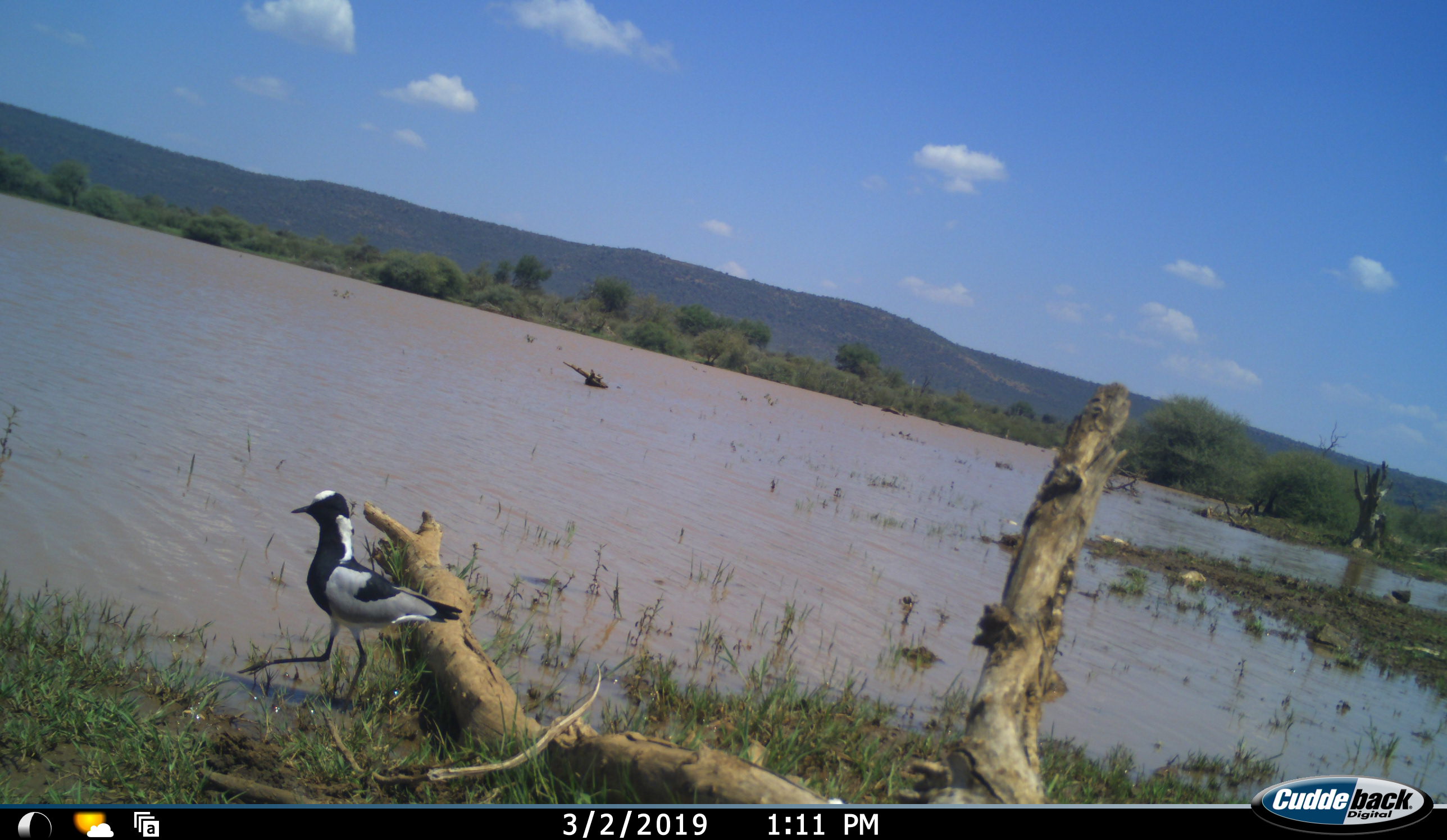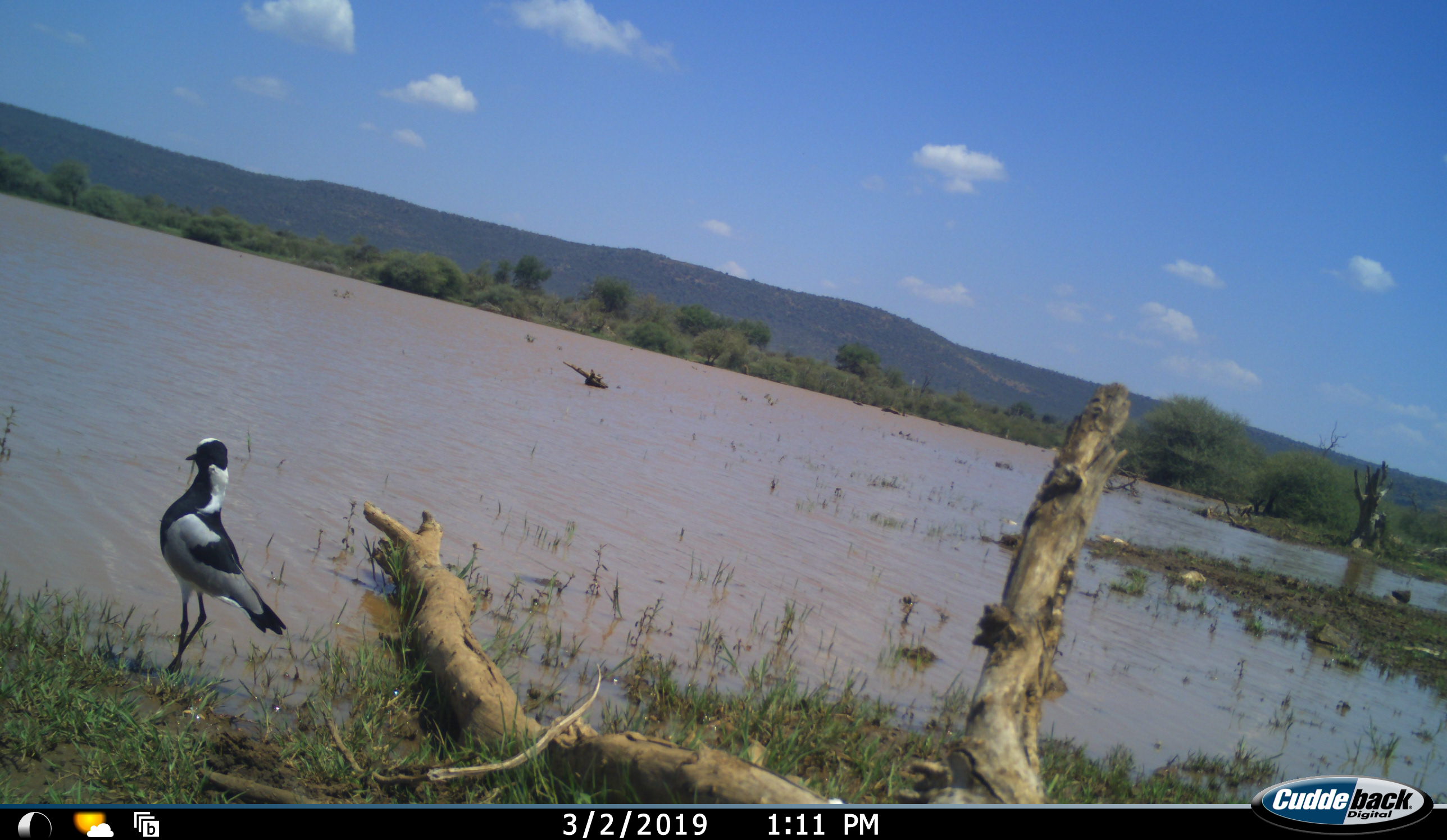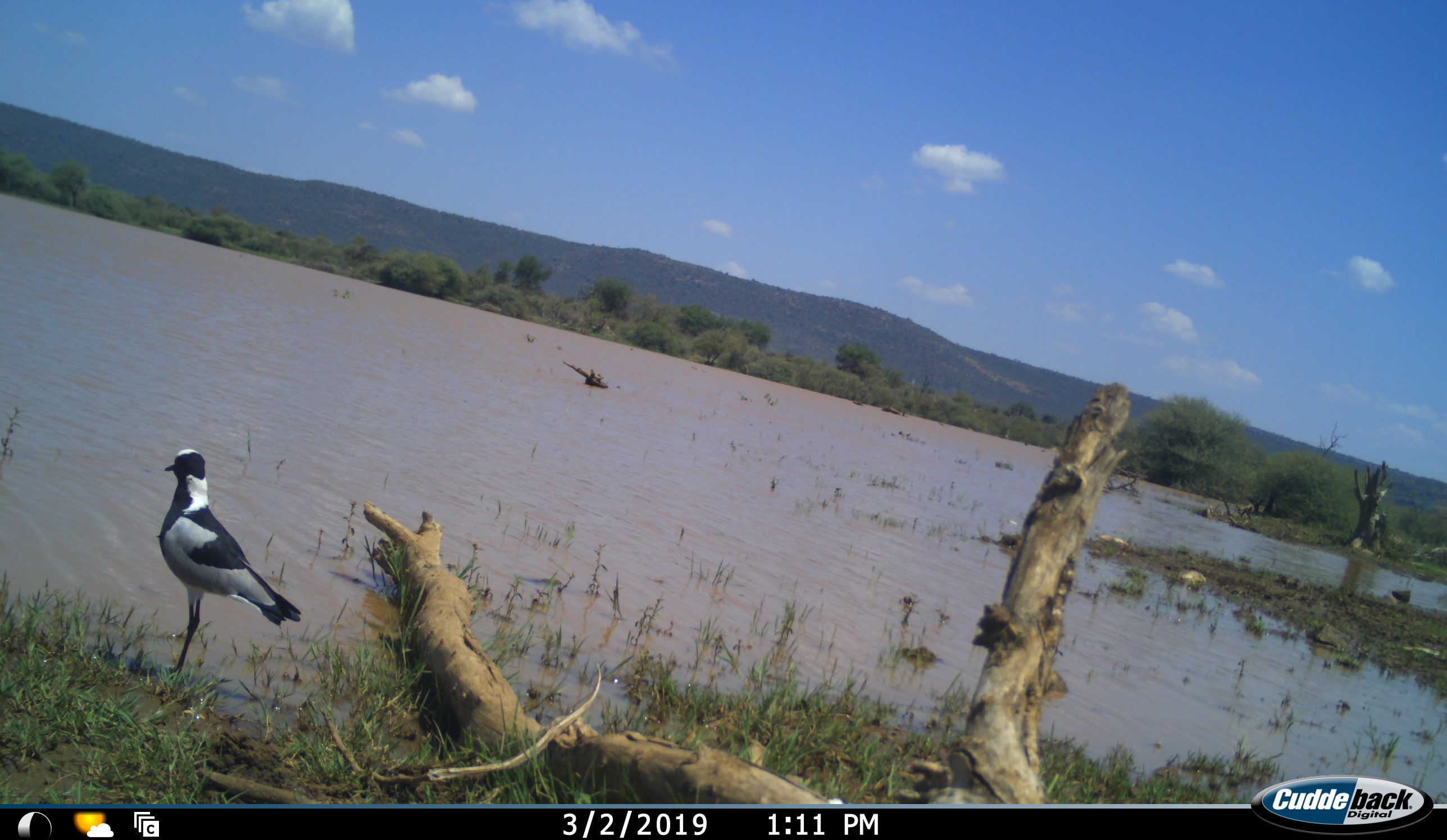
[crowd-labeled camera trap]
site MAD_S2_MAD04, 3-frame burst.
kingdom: Animalia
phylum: Chordata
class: Aves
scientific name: Aves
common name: bird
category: birdother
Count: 1.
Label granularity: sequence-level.